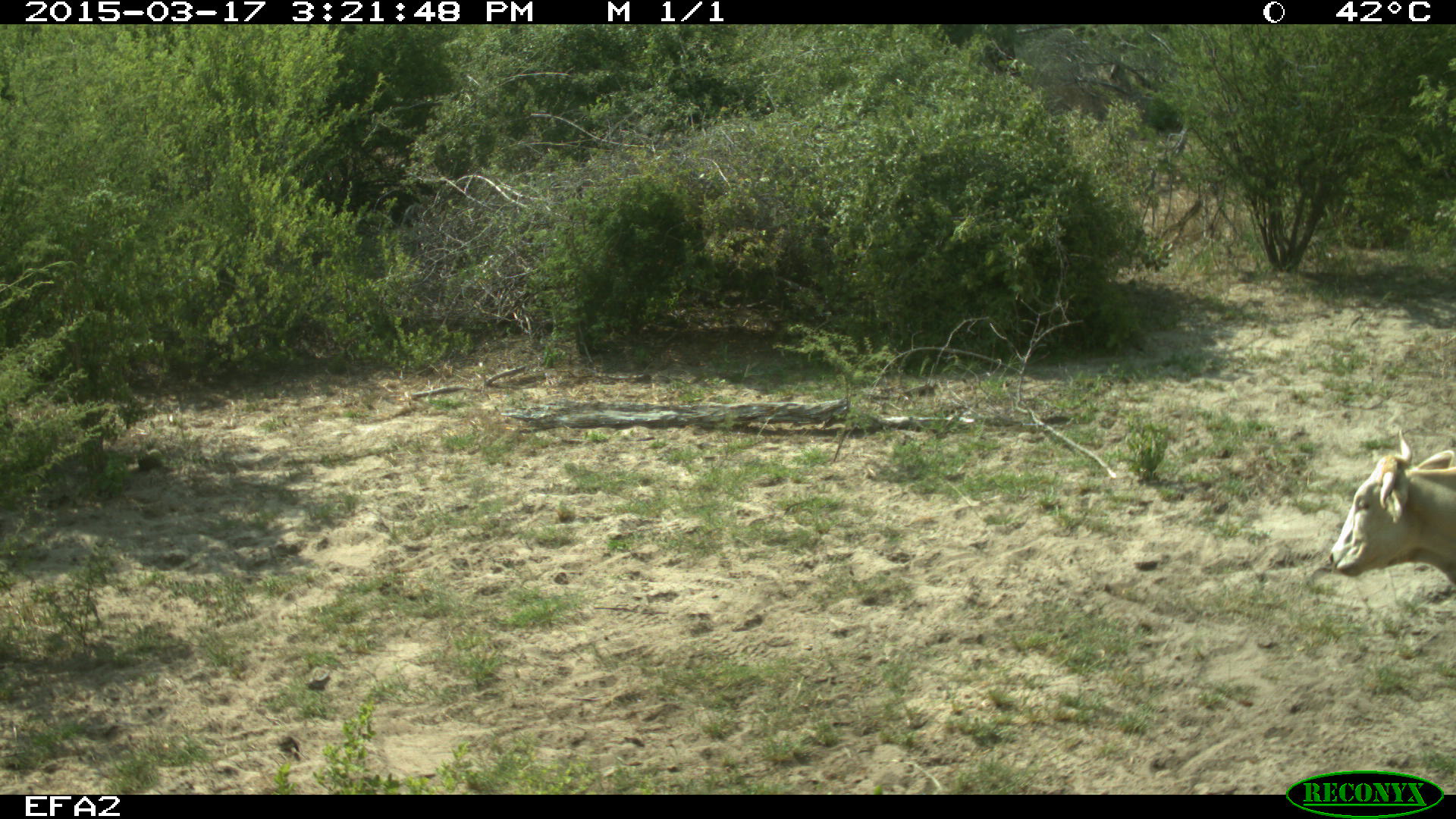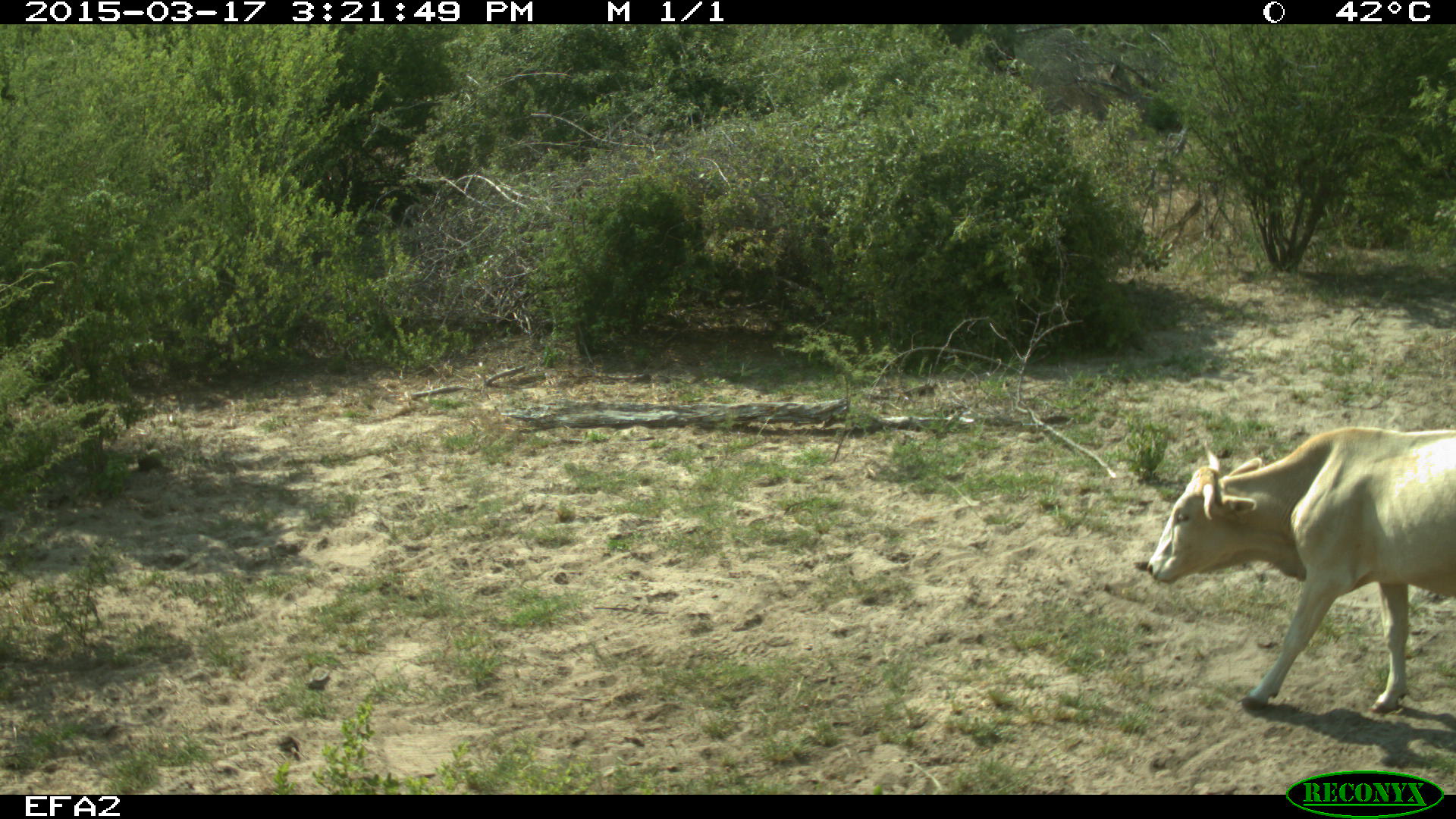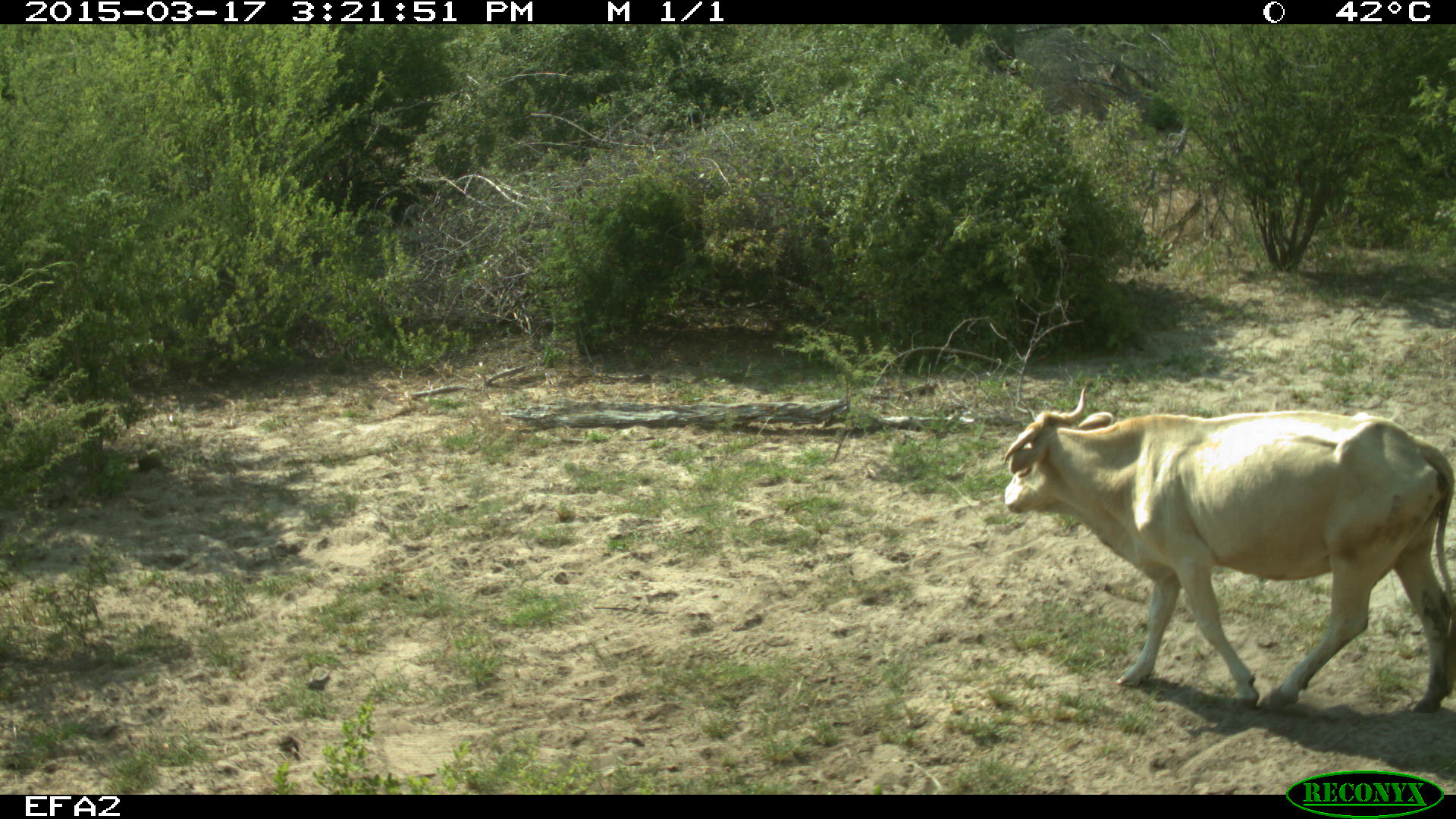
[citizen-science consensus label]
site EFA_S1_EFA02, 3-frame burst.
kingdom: Animalia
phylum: Chordata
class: Mammalia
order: Artiodactyla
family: Bovidae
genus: Bos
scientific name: Bos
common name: cattle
Cattle (Bos), count 1. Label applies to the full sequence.